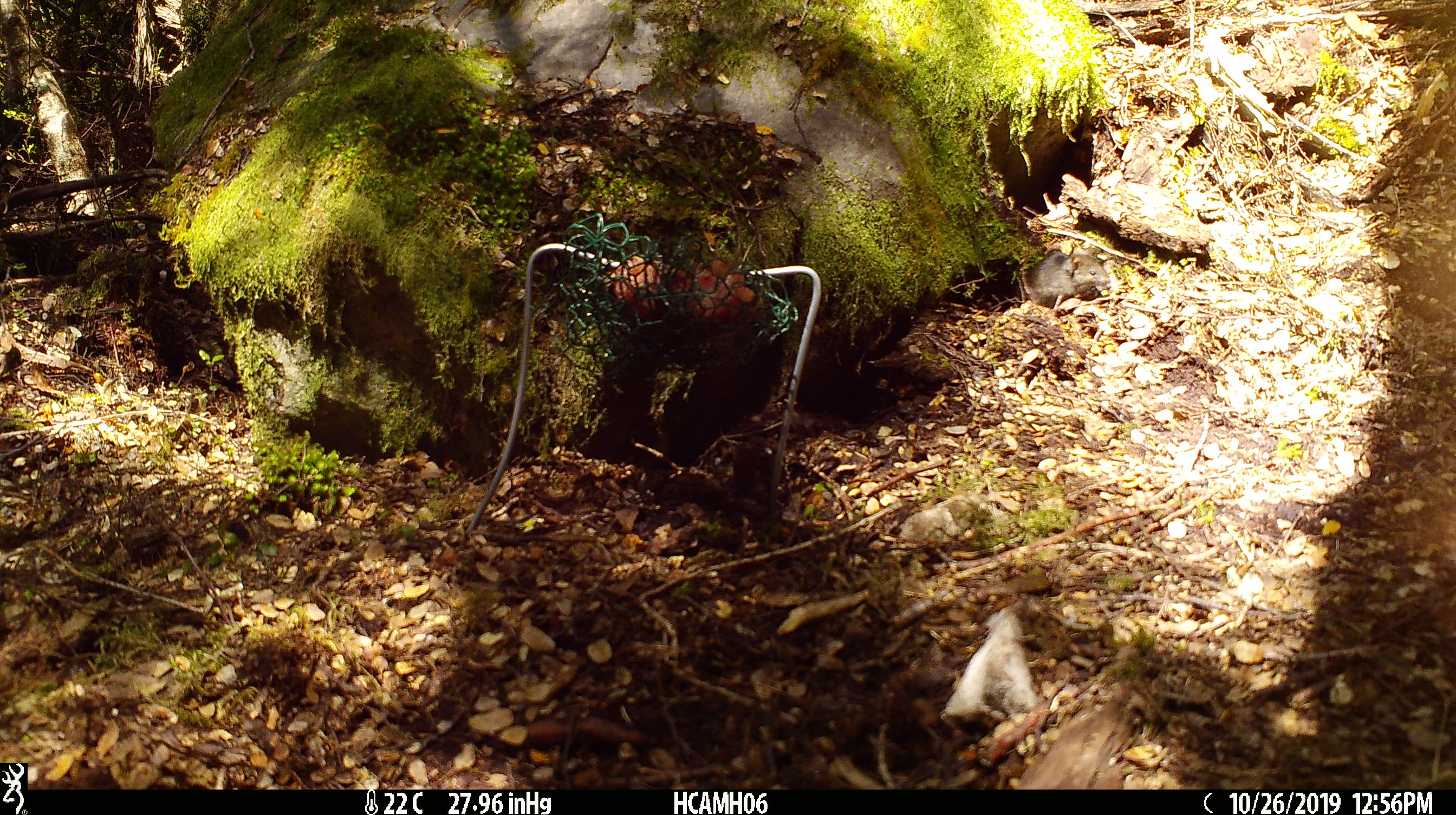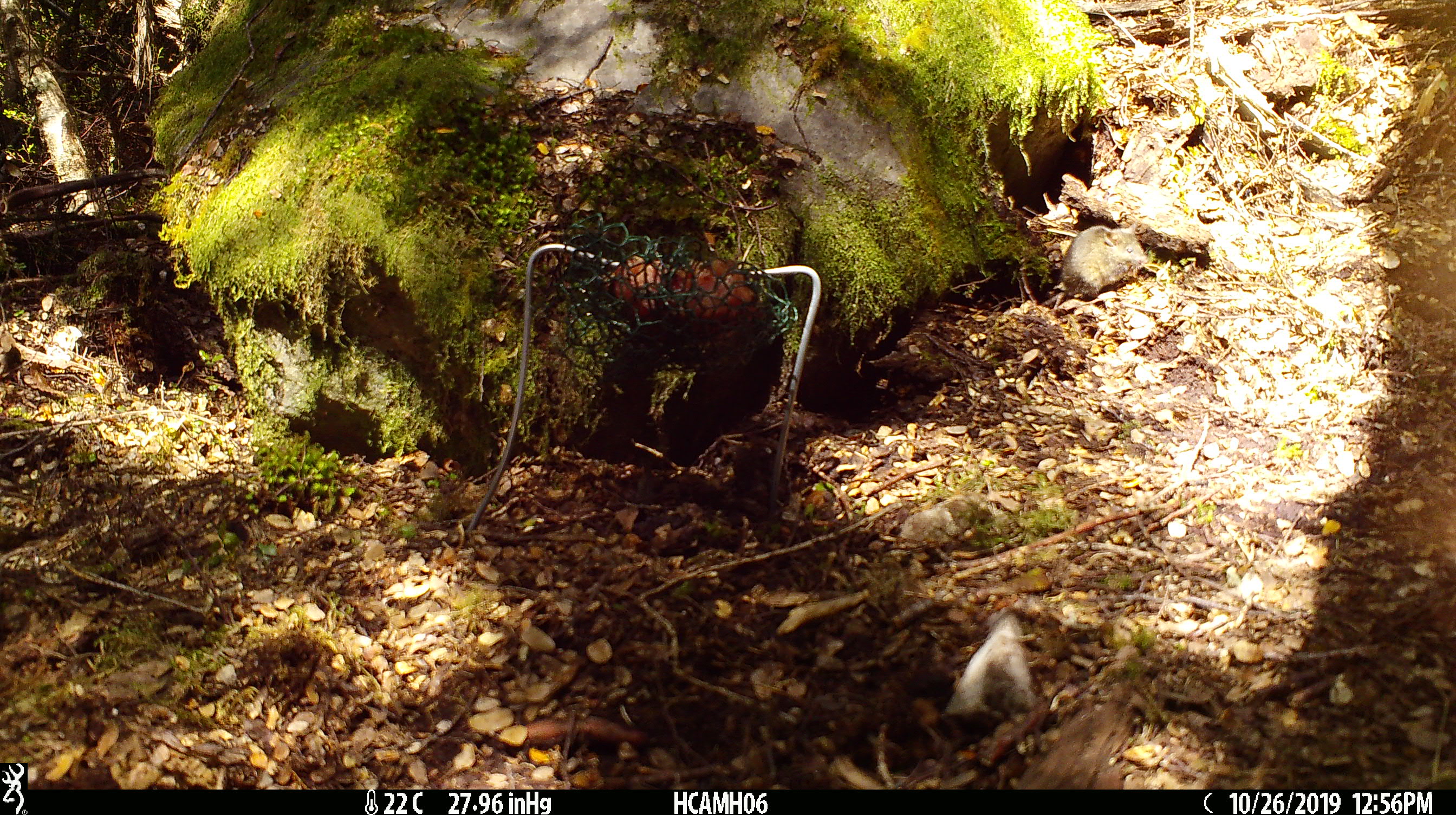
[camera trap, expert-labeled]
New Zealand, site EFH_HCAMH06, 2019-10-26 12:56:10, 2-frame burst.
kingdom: Animalia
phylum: Chordata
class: Mammalia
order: Rodentia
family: Muridae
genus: Mus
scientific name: Mus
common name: mouse